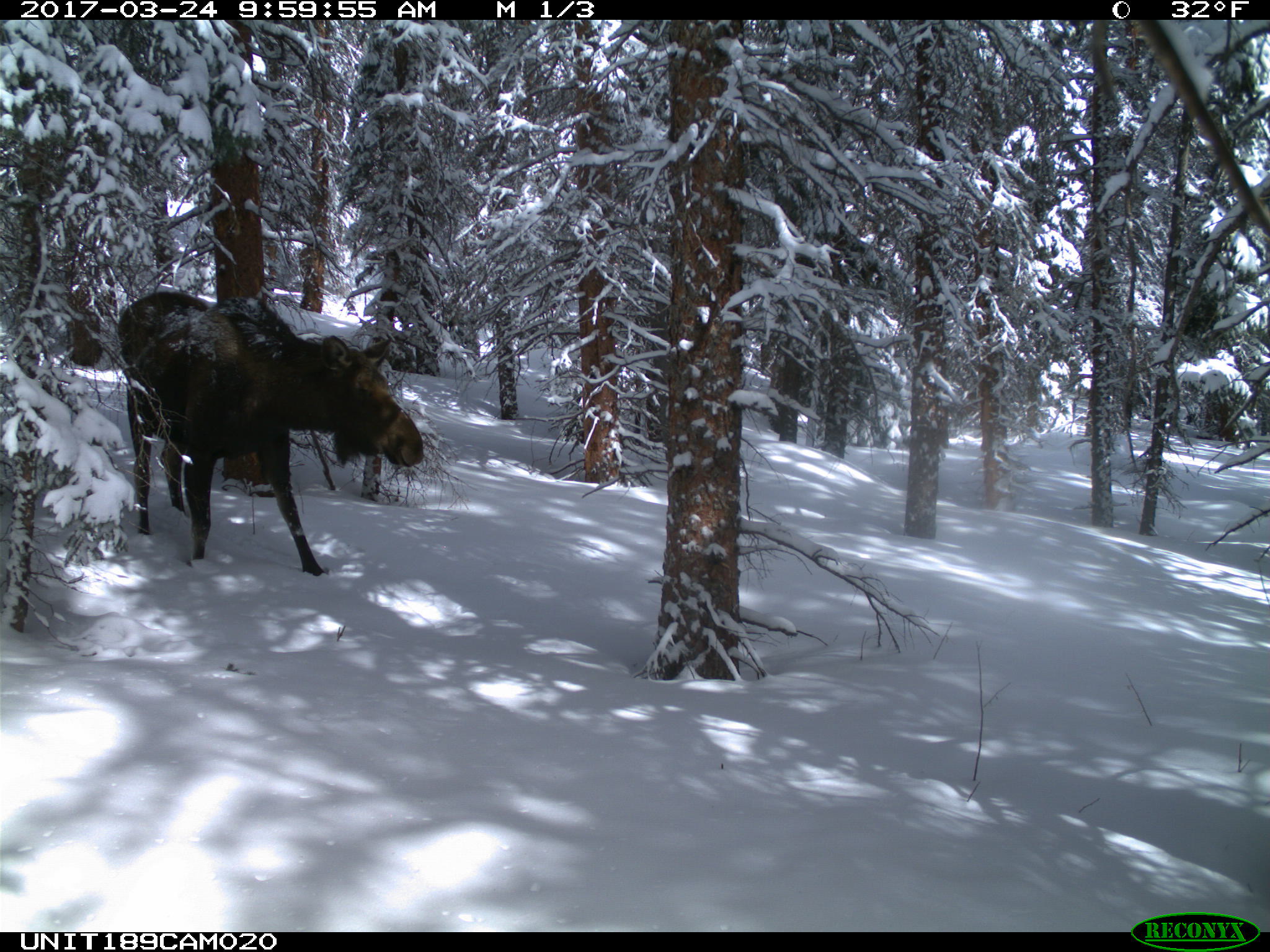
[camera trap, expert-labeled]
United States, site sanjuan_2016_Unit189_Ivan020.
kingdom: Animalia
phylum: Chordata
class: Mammalia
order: Artiodactyla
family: Cervidae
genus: Alces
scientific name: Alces alces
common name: moose